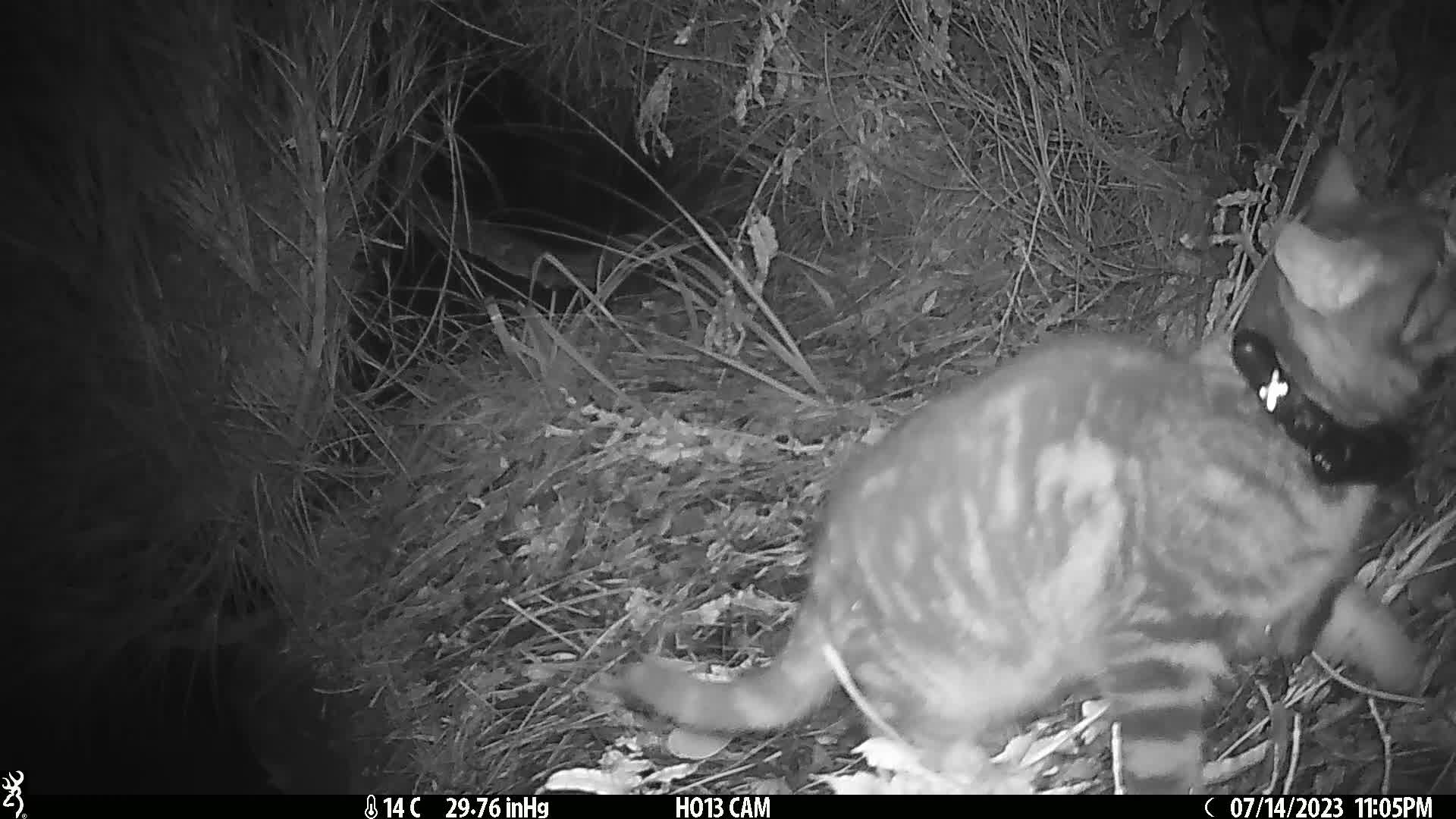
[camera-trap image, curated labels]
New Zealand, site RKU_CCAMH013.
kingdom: Animalia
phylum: Chordata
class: Mammalia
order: Carnivora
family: Felidae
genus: Felis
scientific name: Felis catus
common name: domestic cat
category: cat